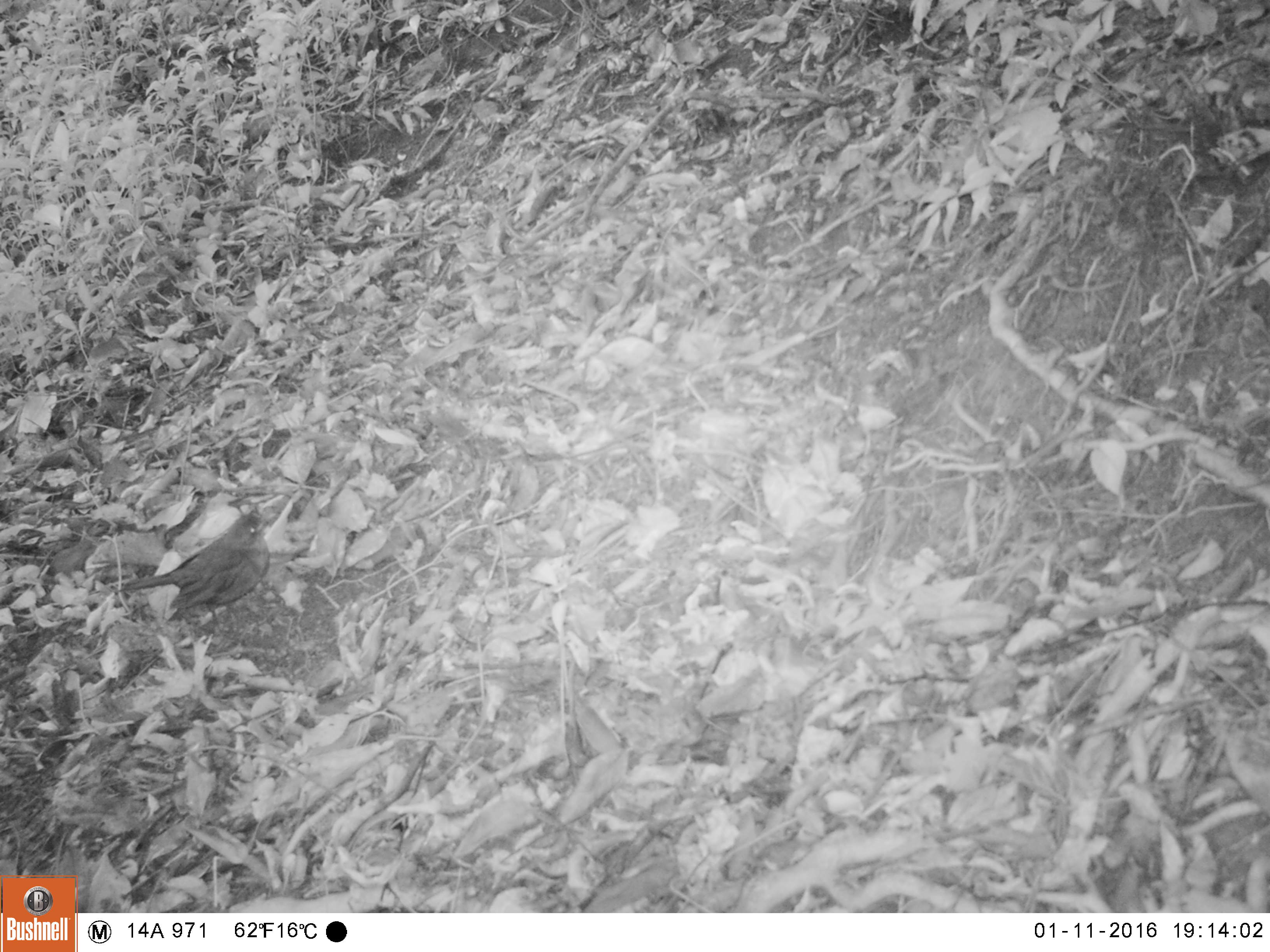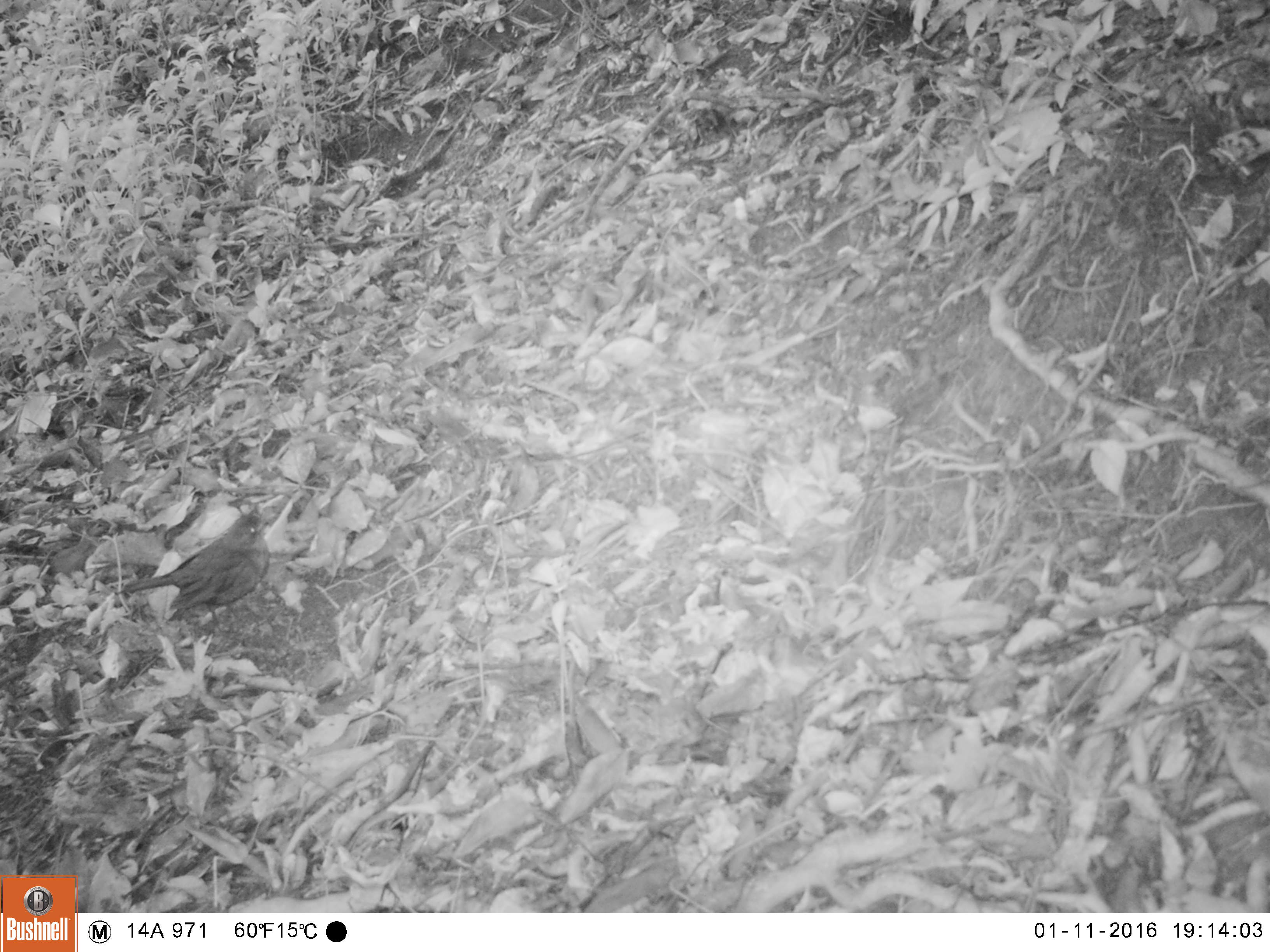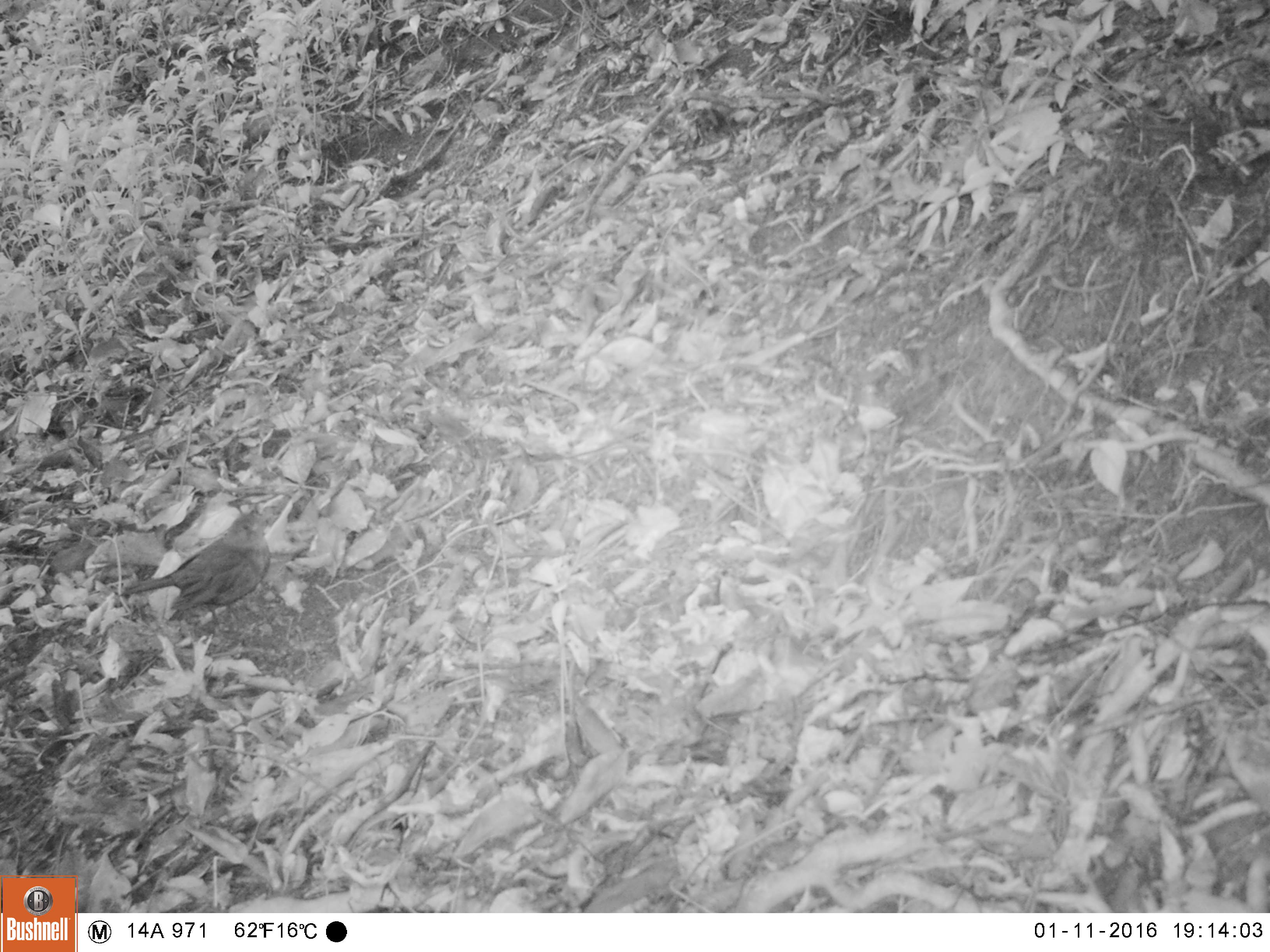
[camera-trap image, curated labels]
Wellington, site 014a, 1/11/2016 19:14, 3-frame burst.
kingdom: Animalia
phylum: Chordata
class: Aves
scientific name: Aves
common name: bird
Bird (Aves).